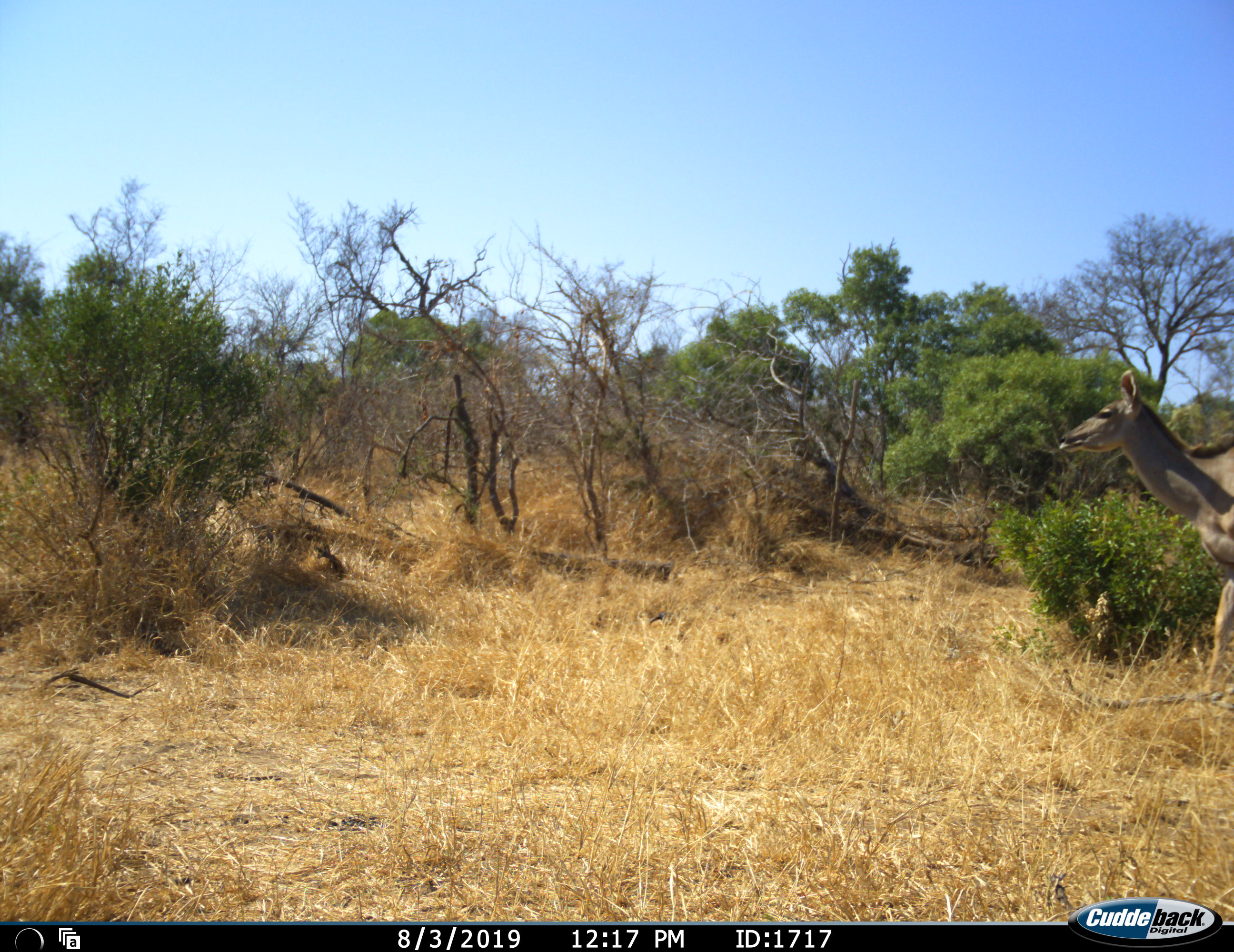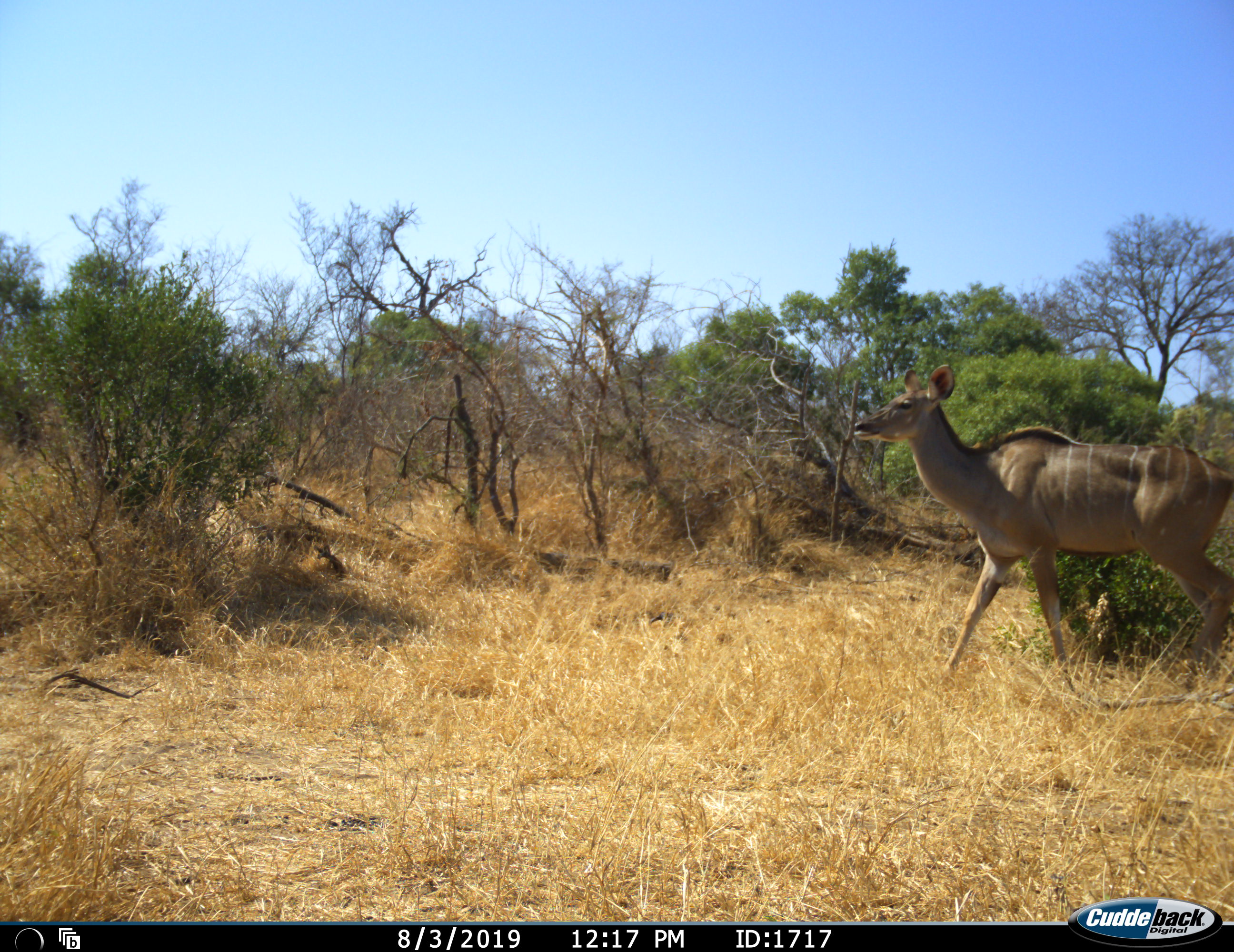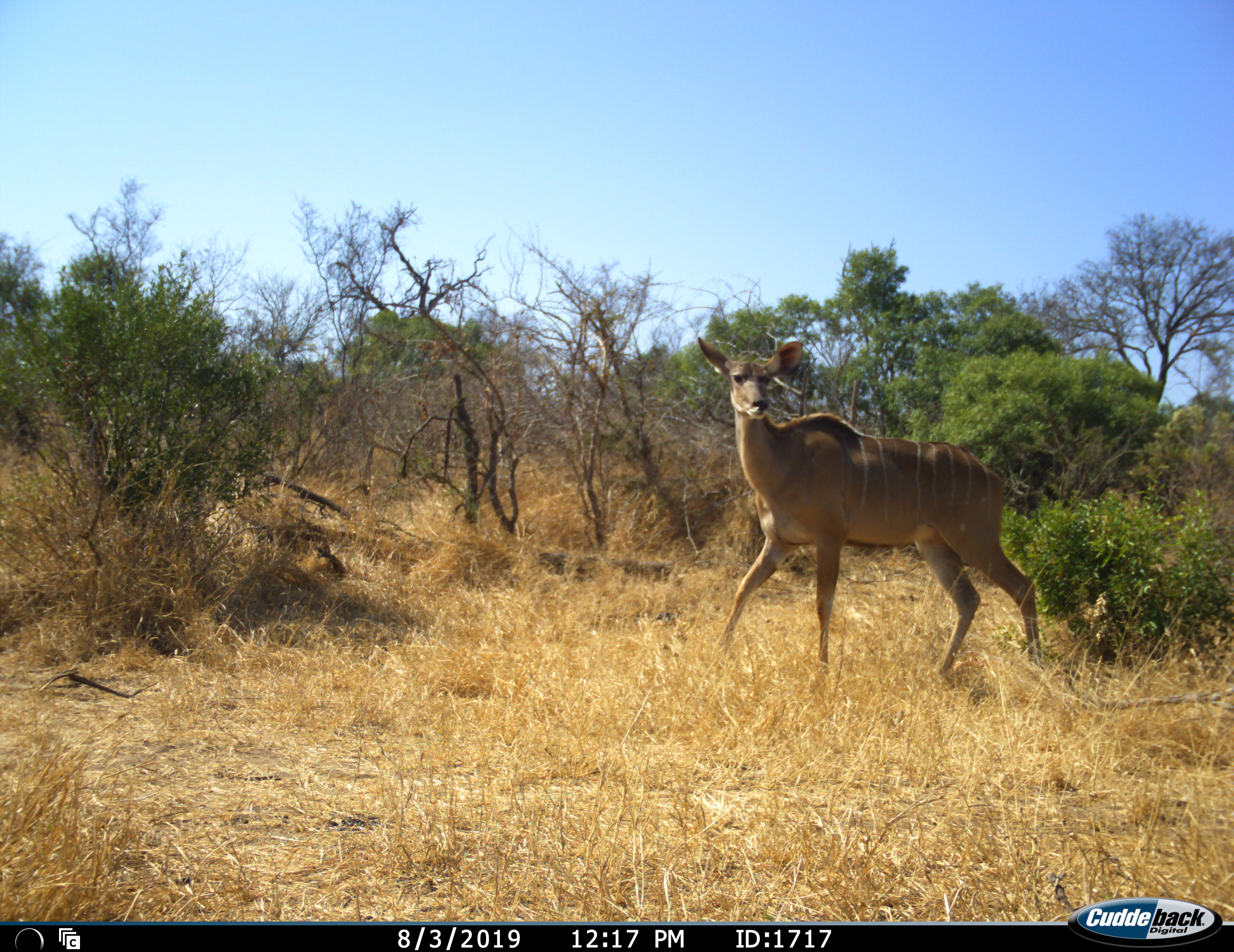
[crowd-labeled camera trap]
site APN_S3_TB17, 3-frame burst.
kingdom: Animalia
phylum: Chordata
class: Mammalia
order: Artiodactyla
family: Bovidae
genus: Tragelaphus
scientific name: Tragelaphus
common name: kudu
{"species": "kudu (Tragelaphus)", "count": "1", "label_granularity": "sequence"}